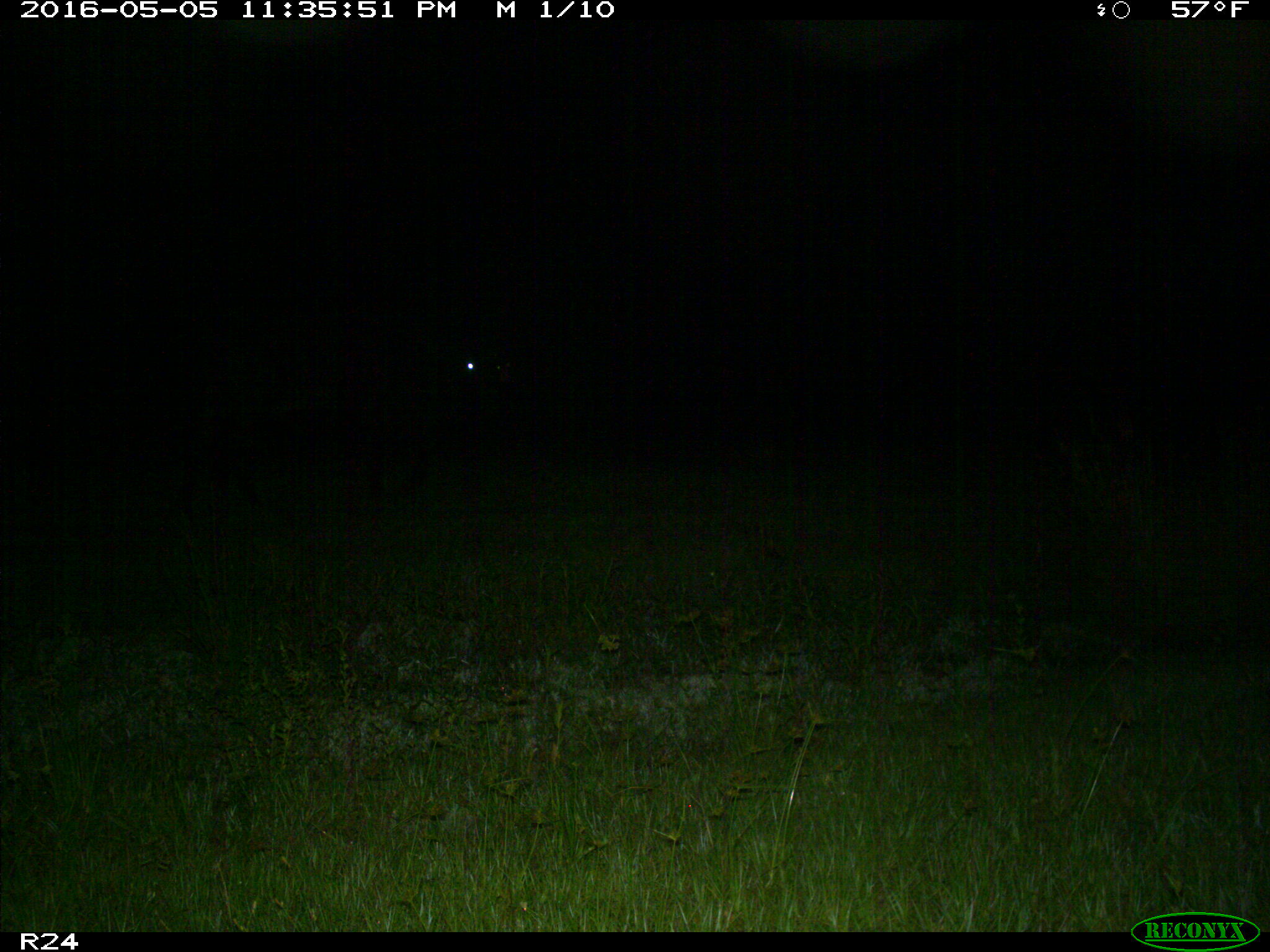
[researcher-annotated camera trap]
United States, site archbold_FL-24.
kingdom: Animalia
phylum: Chordata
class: Mammalia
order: Artiodactyla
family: Bovidae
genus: Bos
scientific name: Bos taurus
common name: domestic cow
Bos taurus (domestic cow).